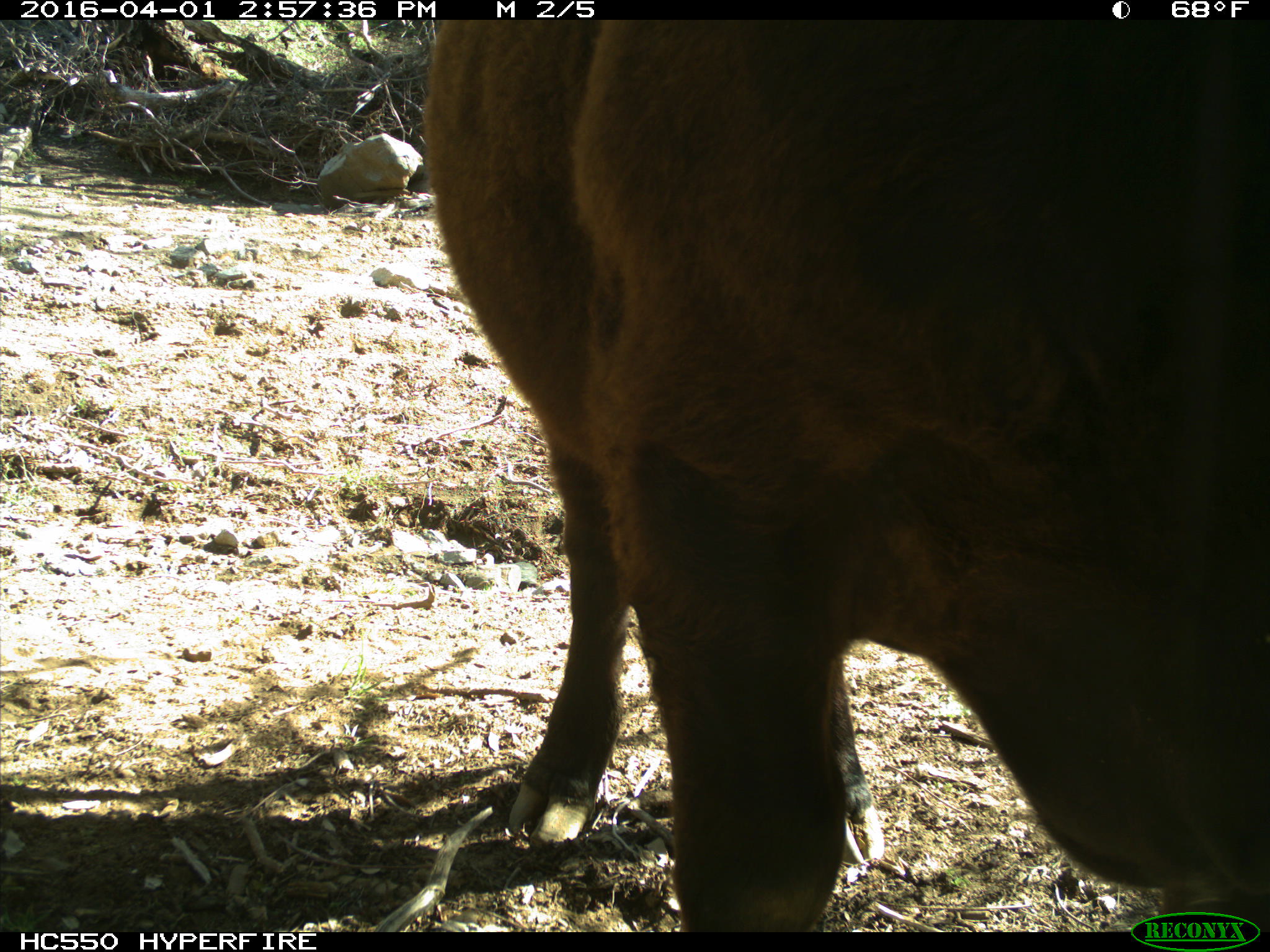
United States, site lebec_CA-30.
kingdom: Animalia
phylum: Chordata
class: Mammalia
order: Artiodactyla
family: Bovidae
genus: Bos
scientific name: Bos taurus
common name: domestic cow